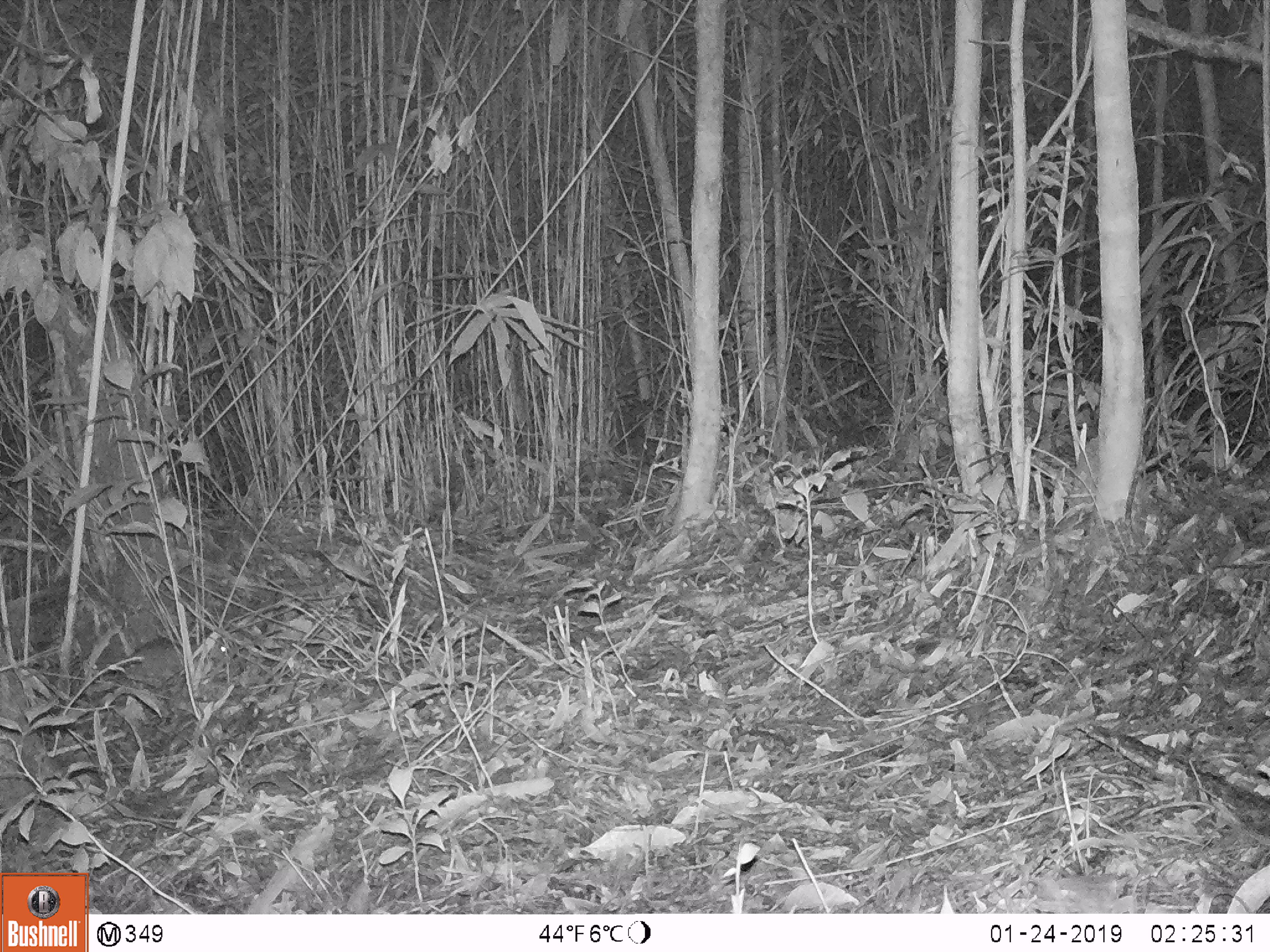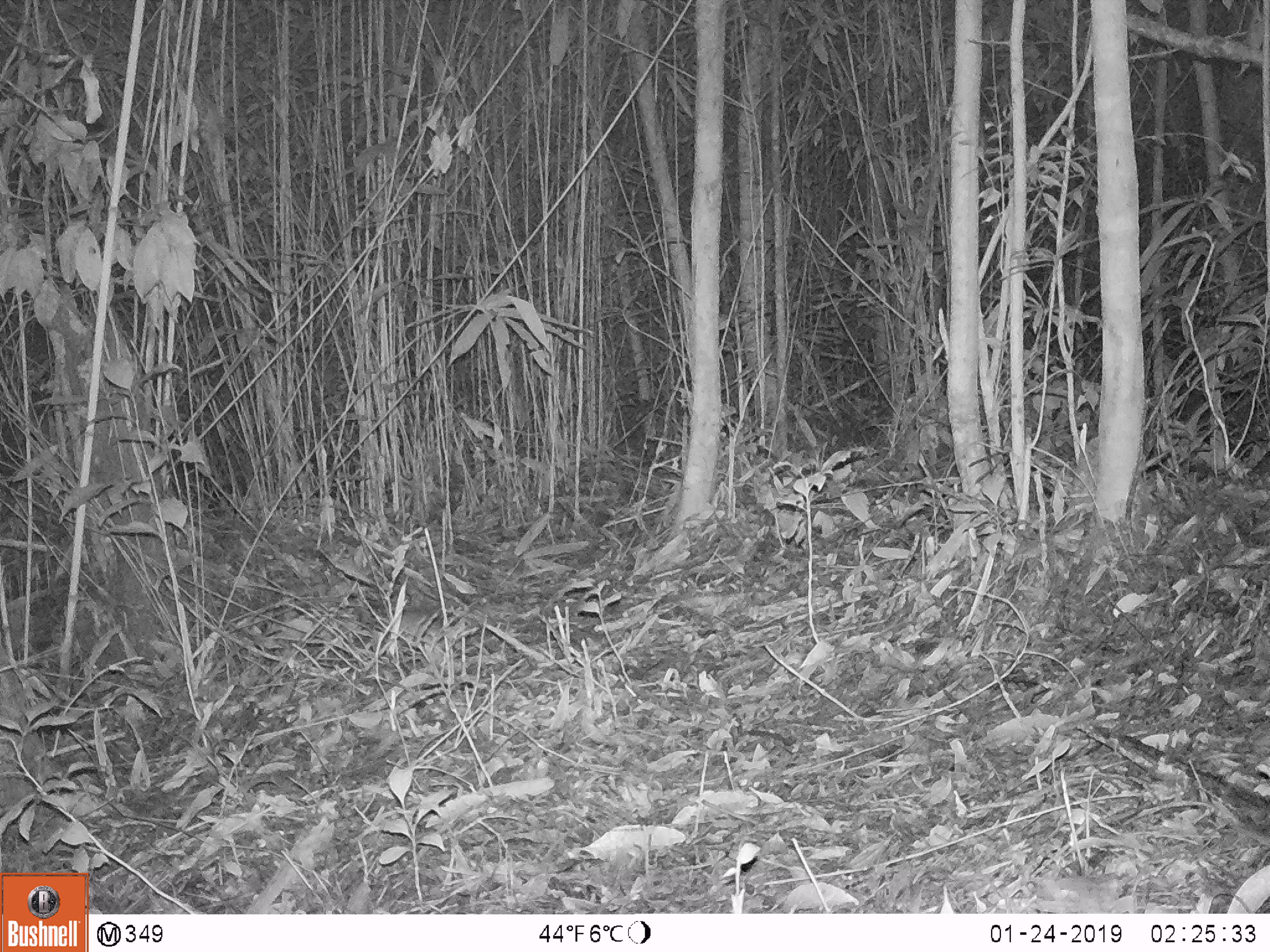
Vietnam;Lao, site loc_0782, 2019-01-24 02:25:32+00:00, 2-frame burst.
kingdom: Animalia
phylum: Chordata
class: Mammalia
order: Rodentia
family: Muridae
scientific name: Muridae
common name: old-world mice and rats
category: unidentified murid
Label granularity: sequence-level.